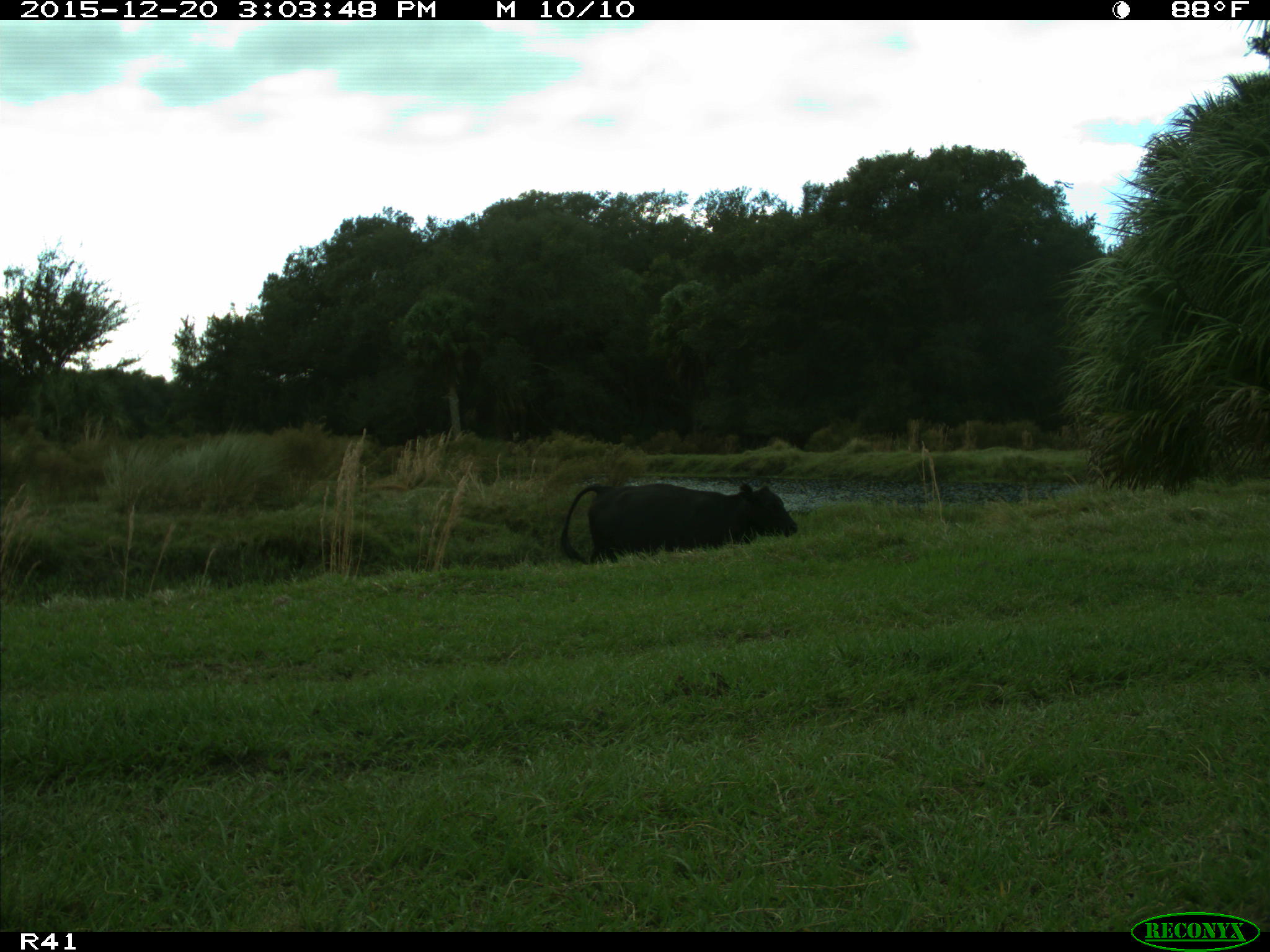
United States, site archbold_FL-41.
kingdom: Animalia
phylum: Chordata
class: Mammalia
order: Artiodactyla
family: Bovidae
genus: Bos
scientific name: Bos taurus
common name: domestic cow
Bos taurus (domestic cow).